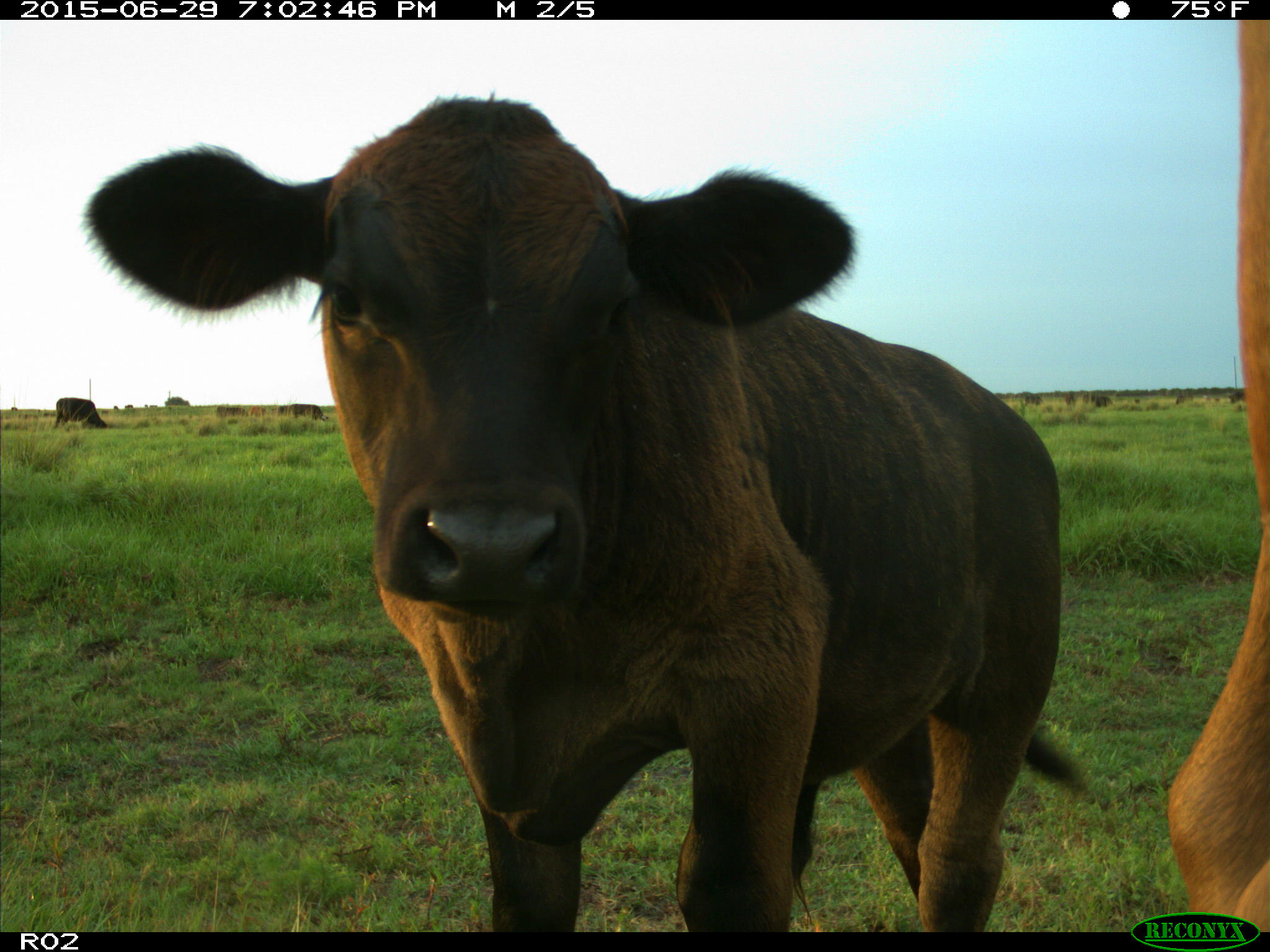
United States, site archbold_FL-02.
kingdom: Animalia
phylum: Chordata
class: Mammalia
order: Artiodactyla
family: Bovidae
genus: Bos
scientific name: Bos taurus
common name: domestic cow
Bos taurus (domestic cow).